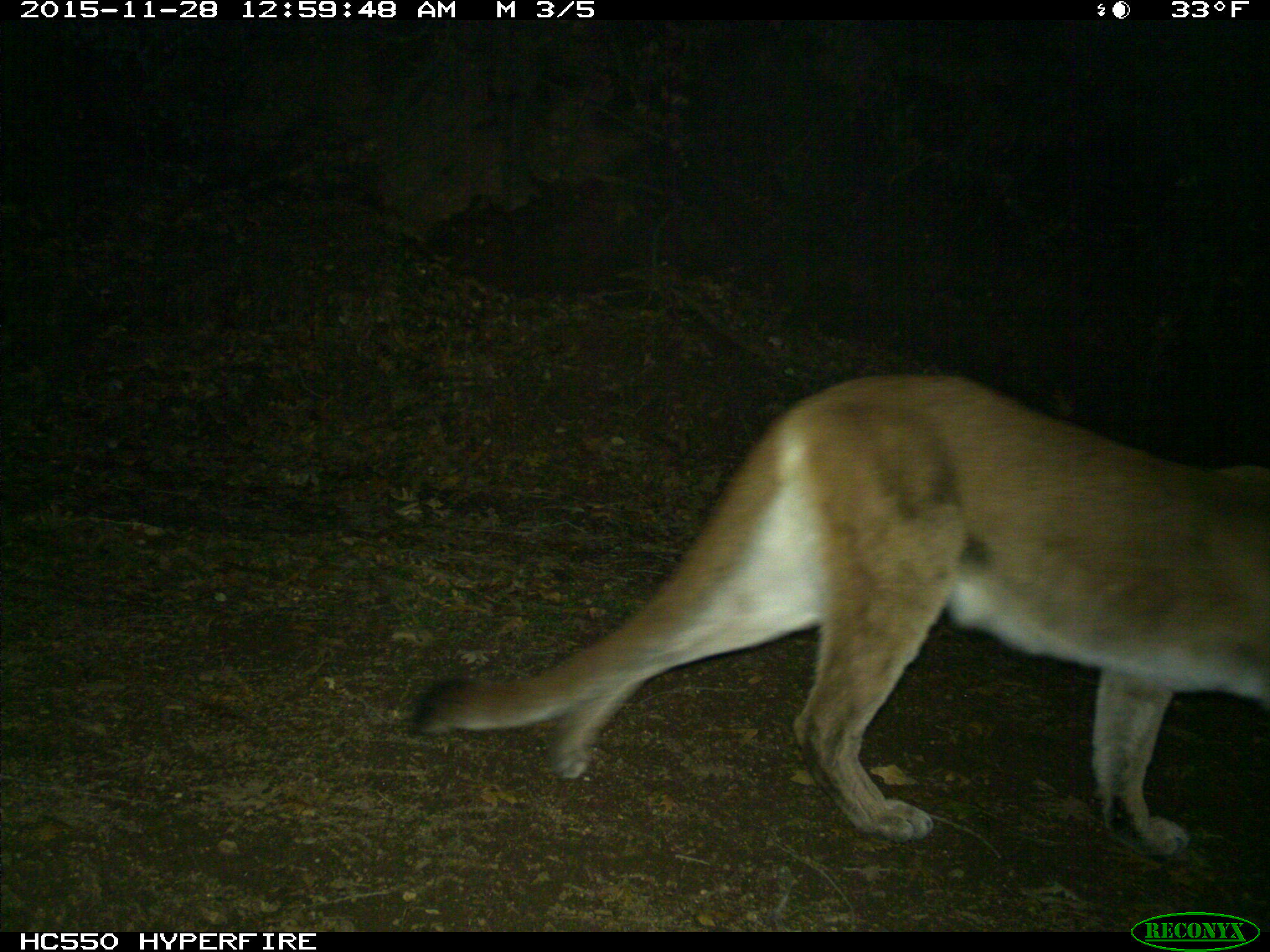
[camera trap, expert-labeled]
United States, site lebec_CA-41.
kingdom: Animalia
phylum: Chordata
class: Mammalia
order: Carnivora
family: Felidae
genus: Puma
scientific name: Puma concolor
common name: mountain lion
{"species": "Puma concolor (mountain lion)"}